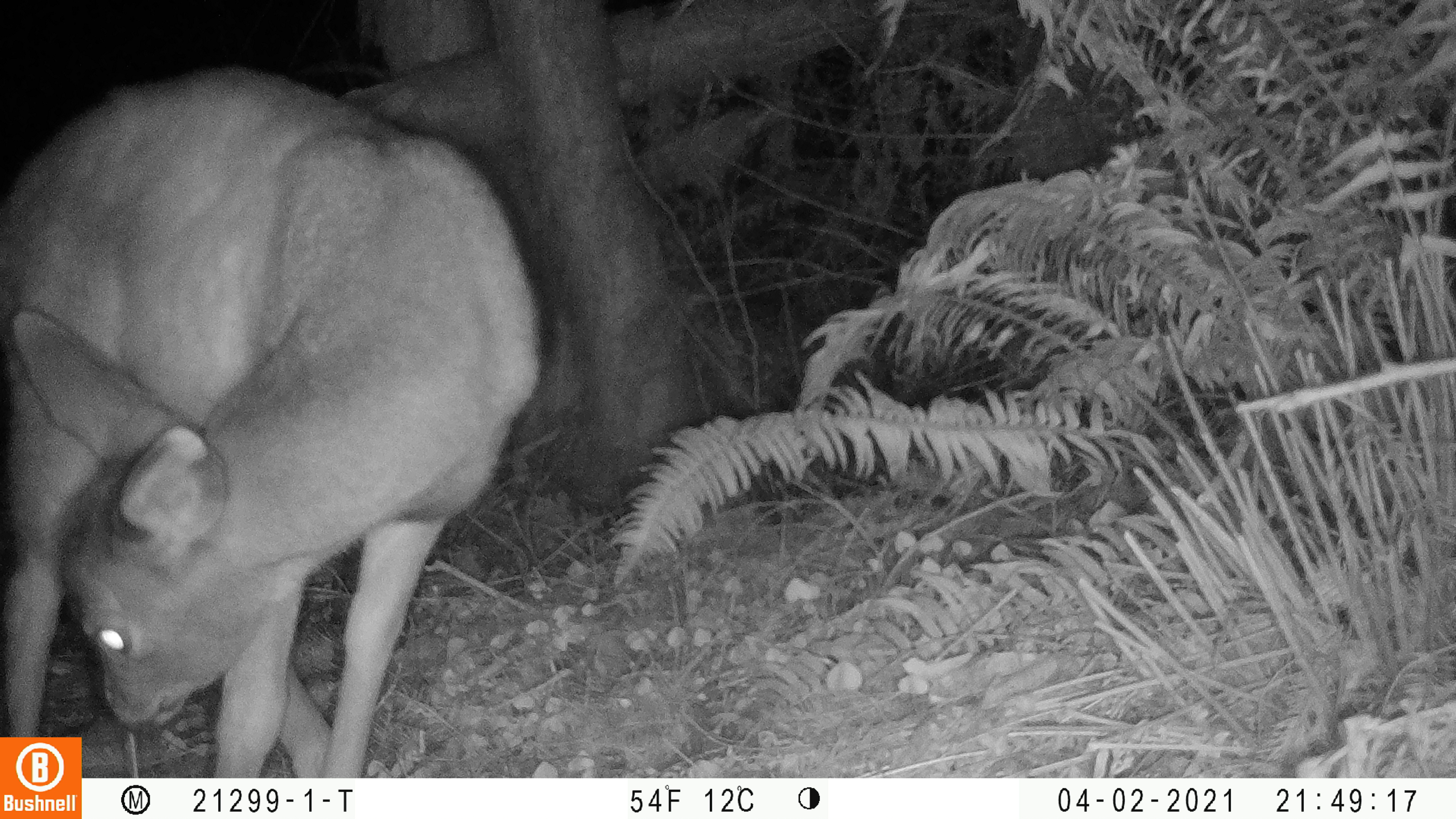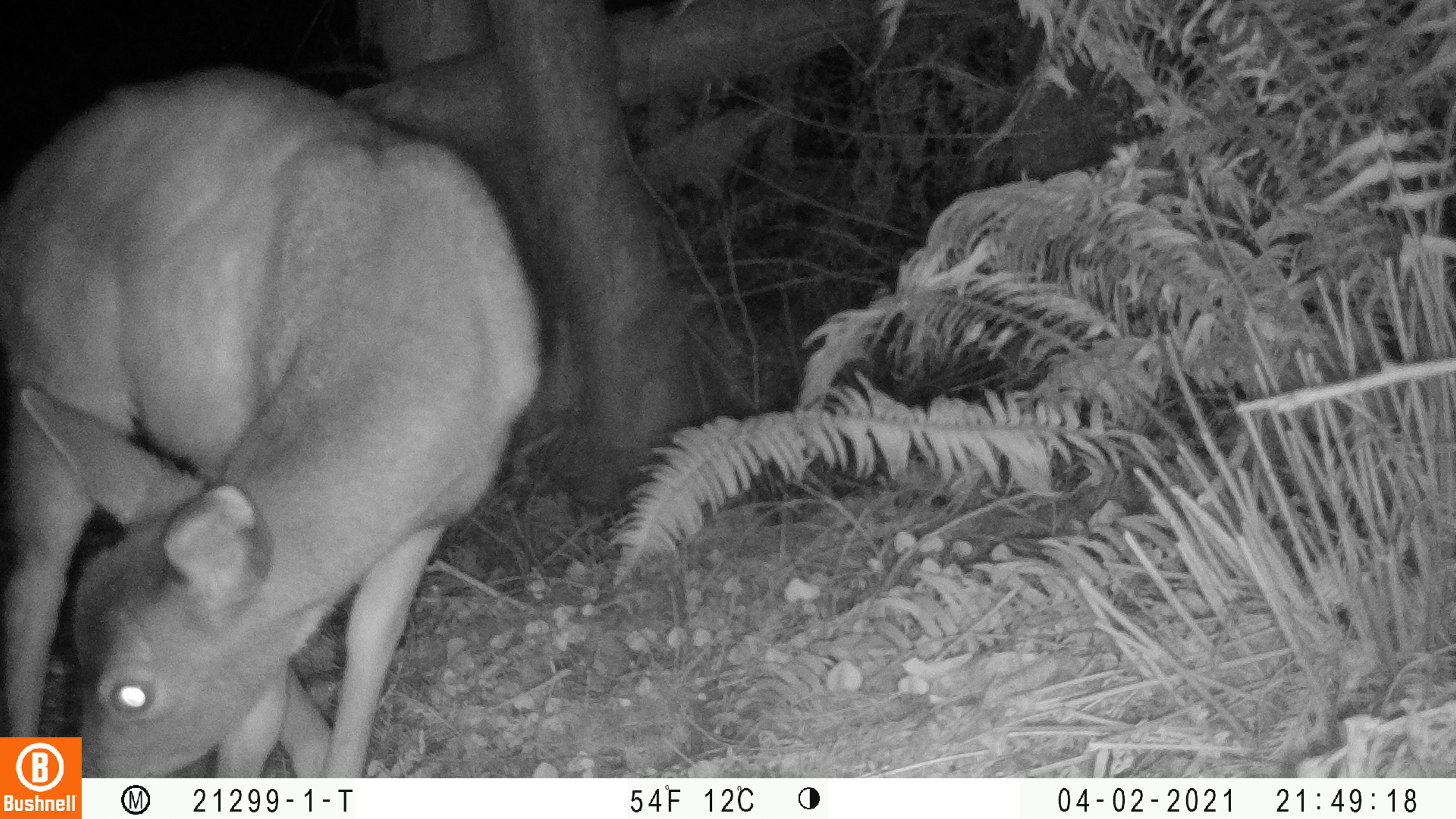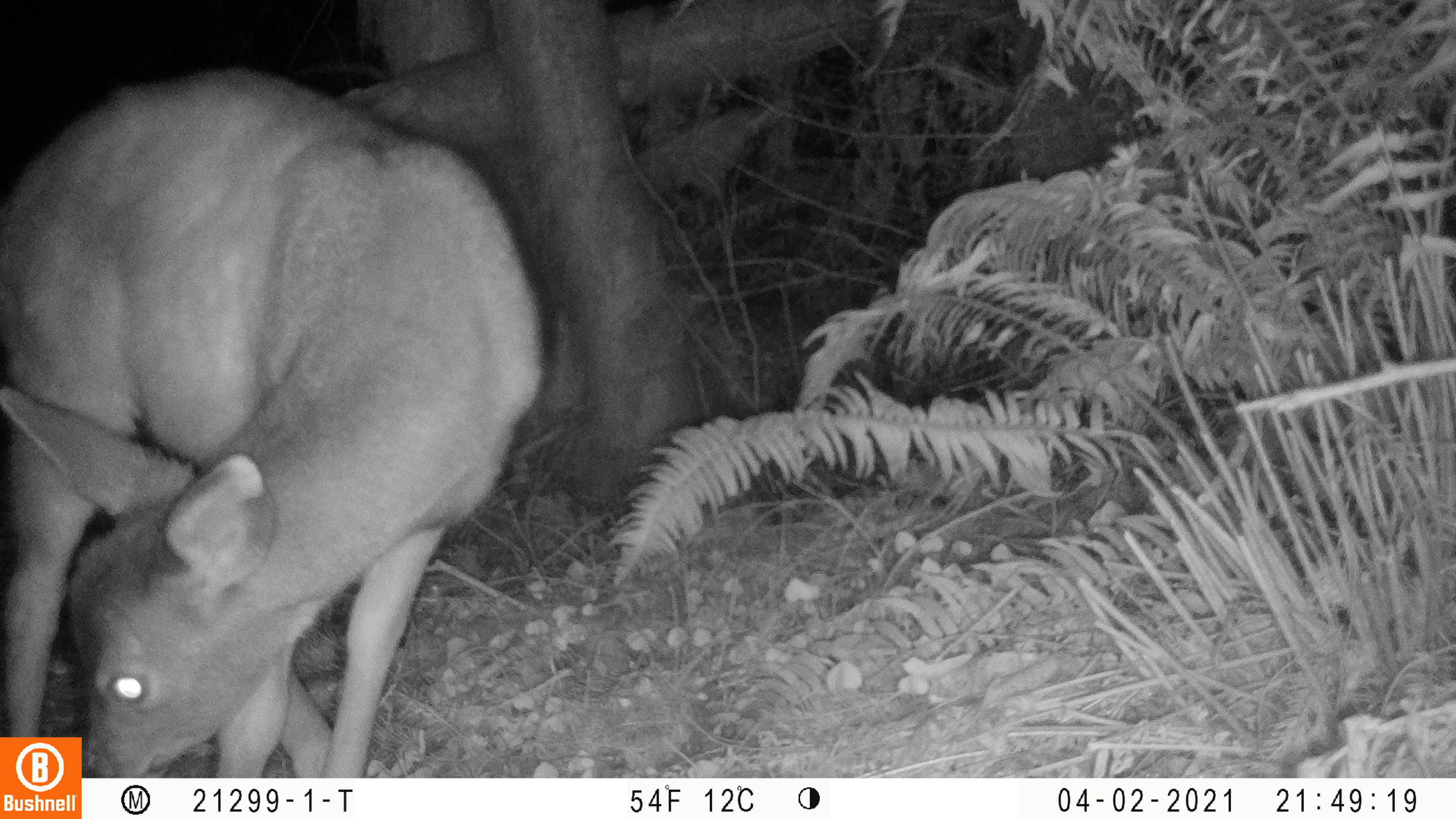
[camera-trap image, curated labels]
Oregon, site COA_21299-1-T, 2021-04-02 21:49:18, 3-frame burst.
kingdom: Animalia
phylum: Chordata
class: Mammalia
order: Artiodactyla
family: Cervidae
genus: Odocoileus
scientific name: Odocoileus hemionus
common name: black-tailed deer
Black-tailed deer (Odocoileus hemionus).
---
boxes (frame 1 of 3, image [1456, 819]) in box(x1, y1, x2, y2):
black-tailed deer: box(2, 56, 571, 727)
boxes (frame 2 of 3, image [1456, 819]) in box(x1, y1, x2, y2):
black-tailed deer: box(5, 58, 578, 731)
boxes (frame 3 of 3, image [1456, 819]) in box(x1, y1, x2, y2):
black-tailed deer: box(2, 60, 588, 732)